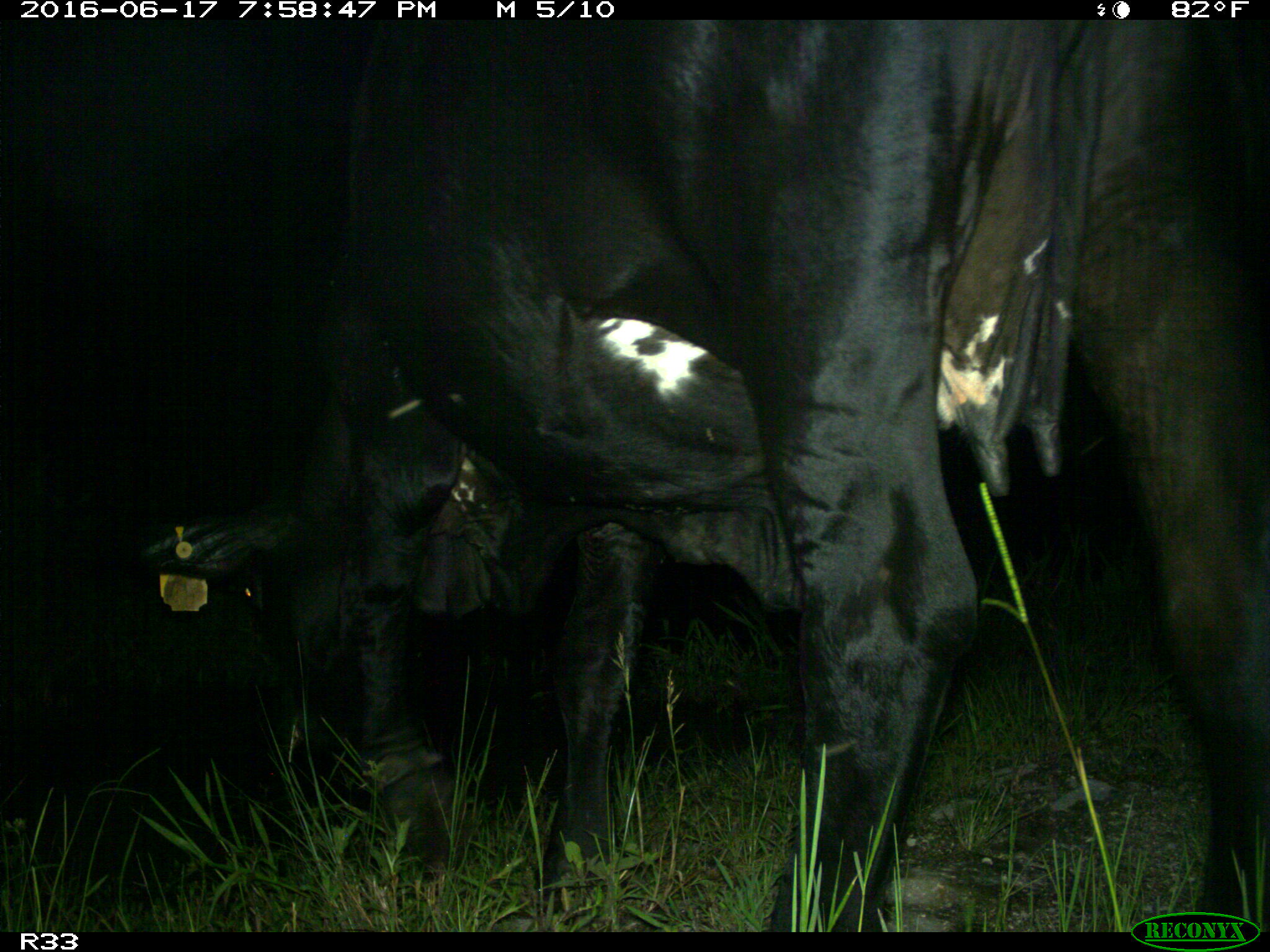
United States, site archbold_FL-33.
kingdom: Animalia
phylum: Chordata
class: Mammalia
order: Artiodactyla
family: Bovidae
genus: Bos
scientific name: Bos taurus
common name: domestic cow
Bos taurus (domestic cow).